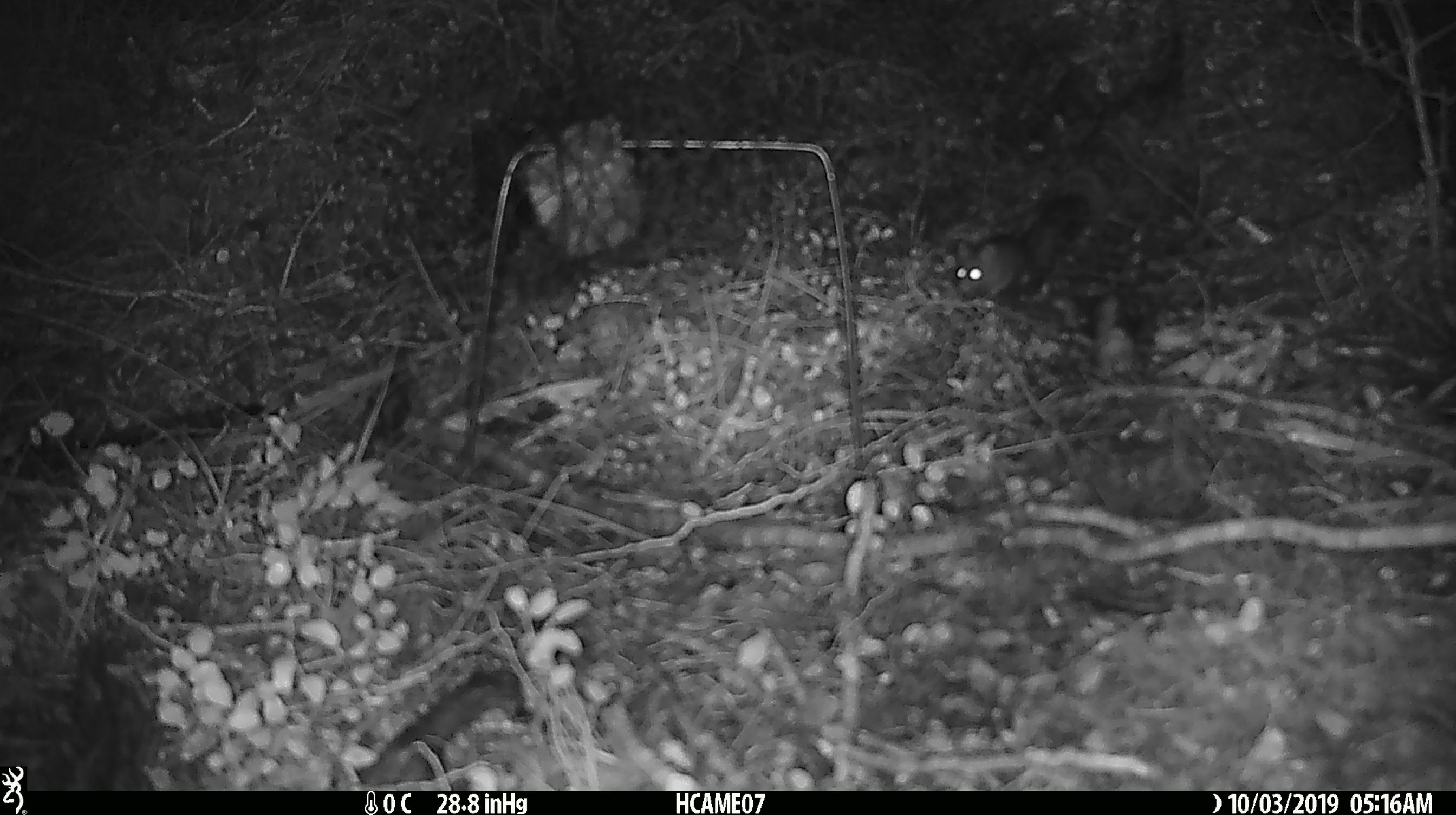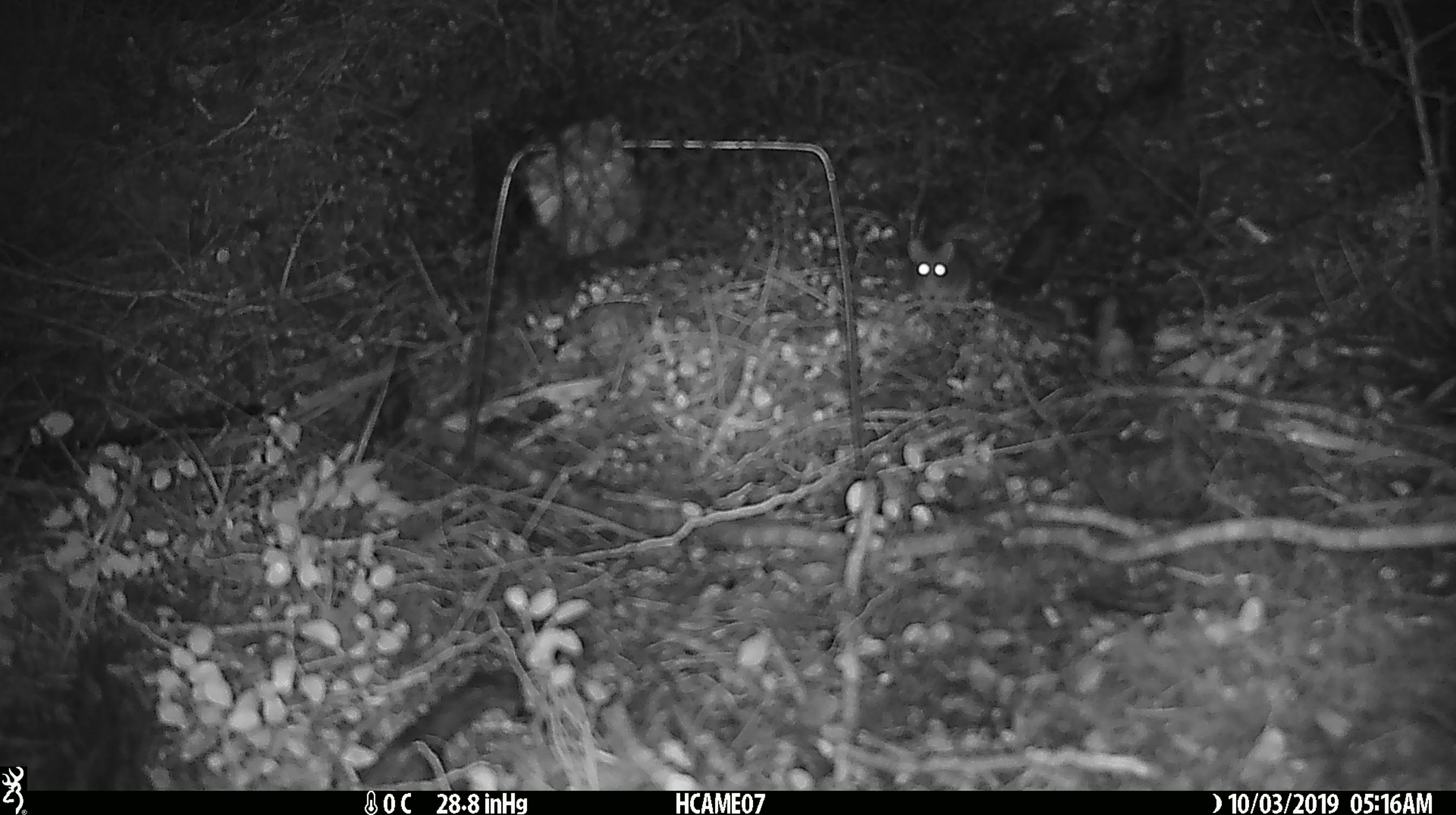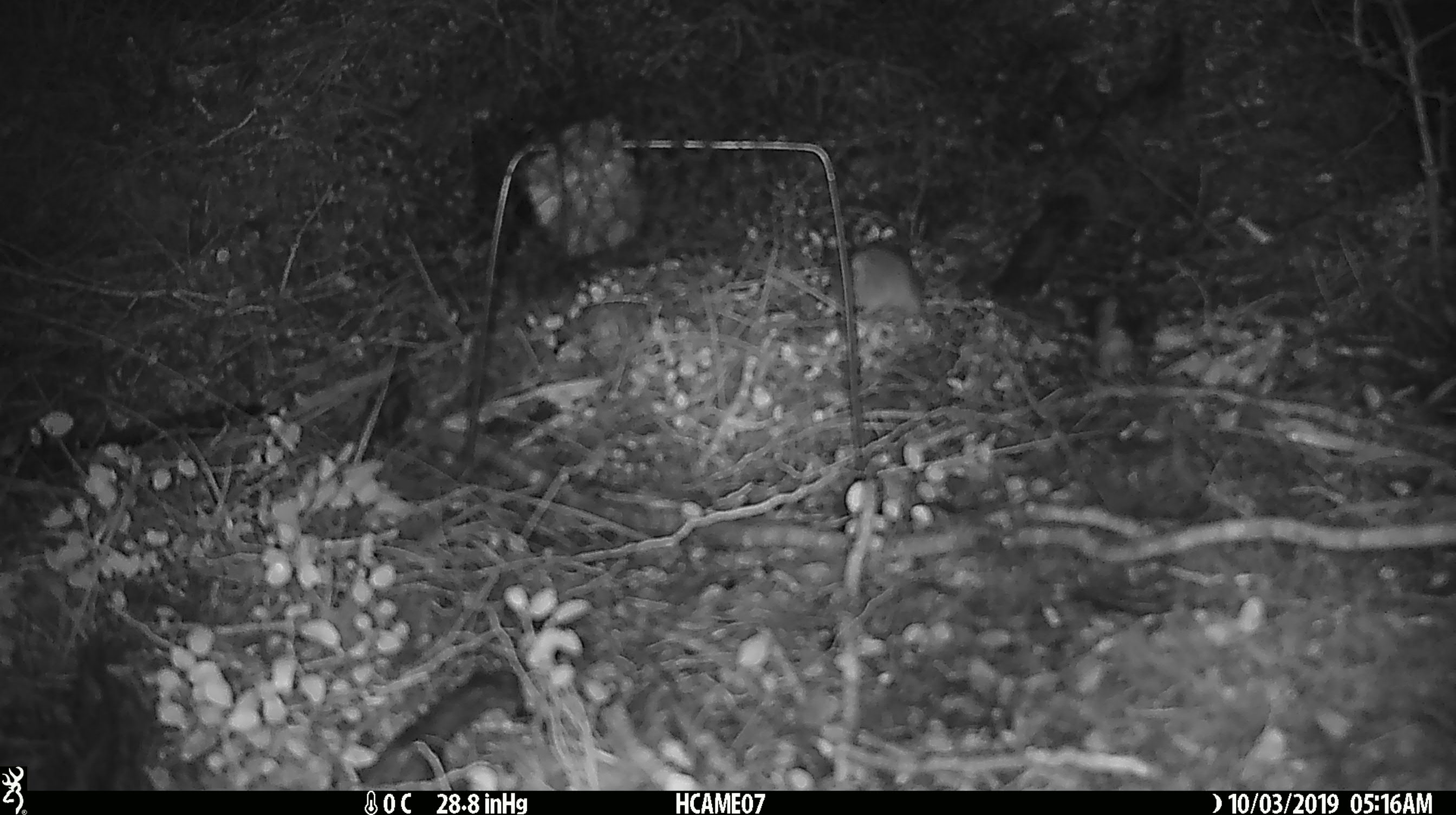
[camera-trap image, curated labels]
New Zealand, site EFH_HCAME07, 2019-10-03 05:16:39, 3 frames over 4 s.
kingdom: Animalia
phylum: Chordata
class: Mammalia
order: Rodentia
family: Muridae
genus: Mus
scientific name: Mus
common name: mouse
Mouse (Mus).